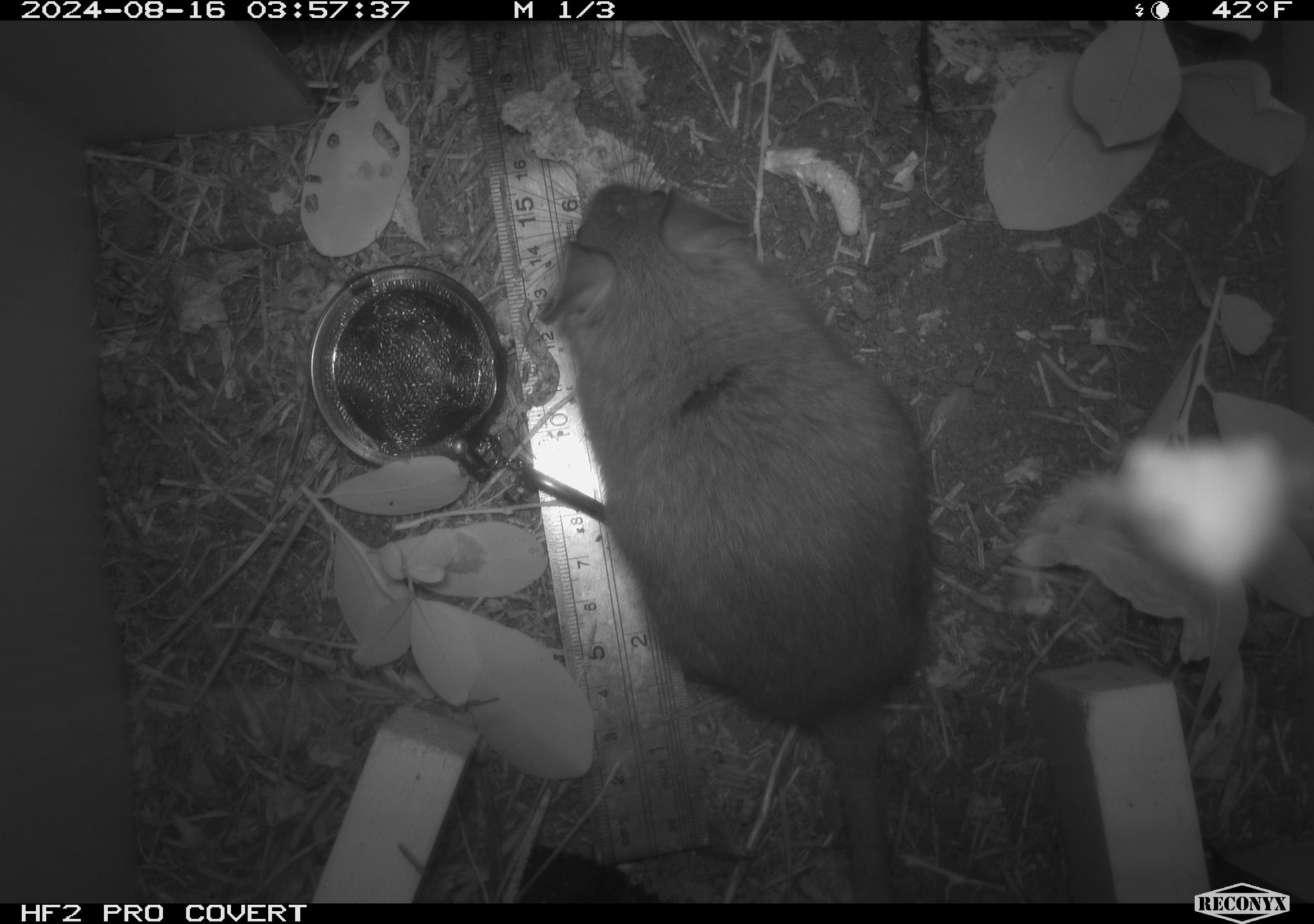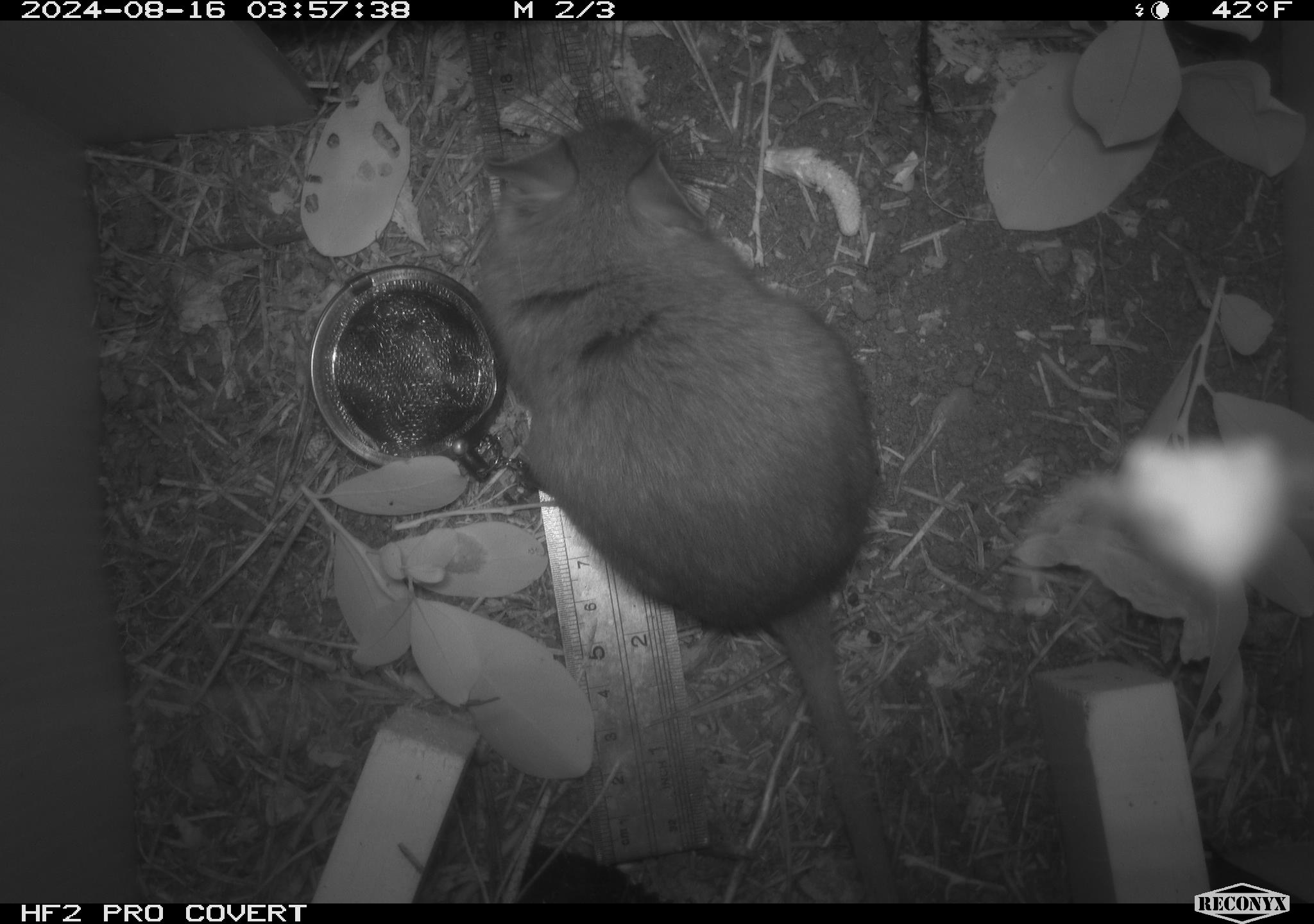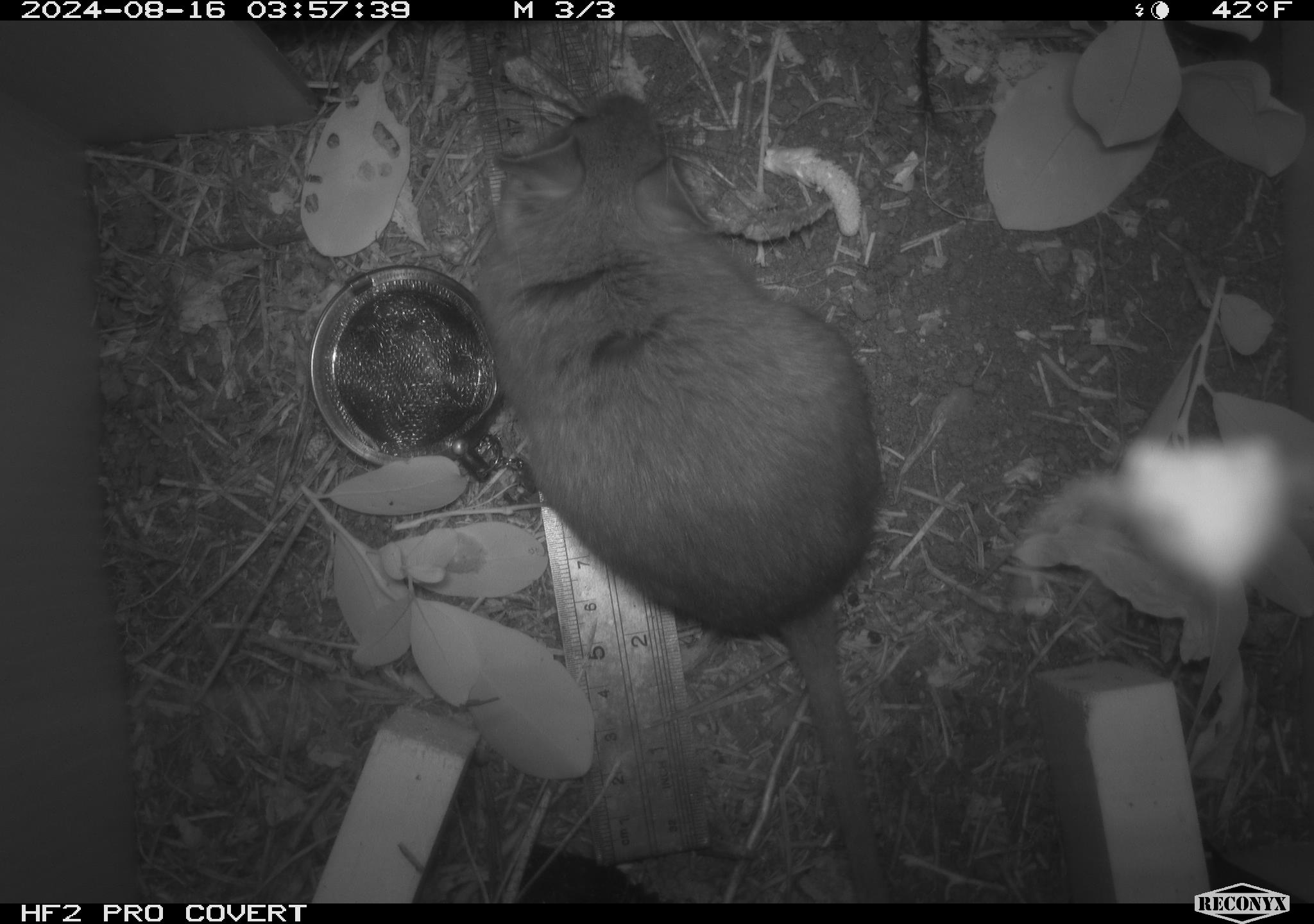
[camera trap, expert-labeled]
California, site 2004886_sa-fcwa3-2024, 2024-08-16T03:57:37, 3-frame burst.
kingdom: Animalia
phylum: Chordata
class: Mammalia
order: Rodentia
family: Cricetidae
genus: Neotoma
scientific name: Neotoma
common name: pack rat or woodrat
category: neotoma species